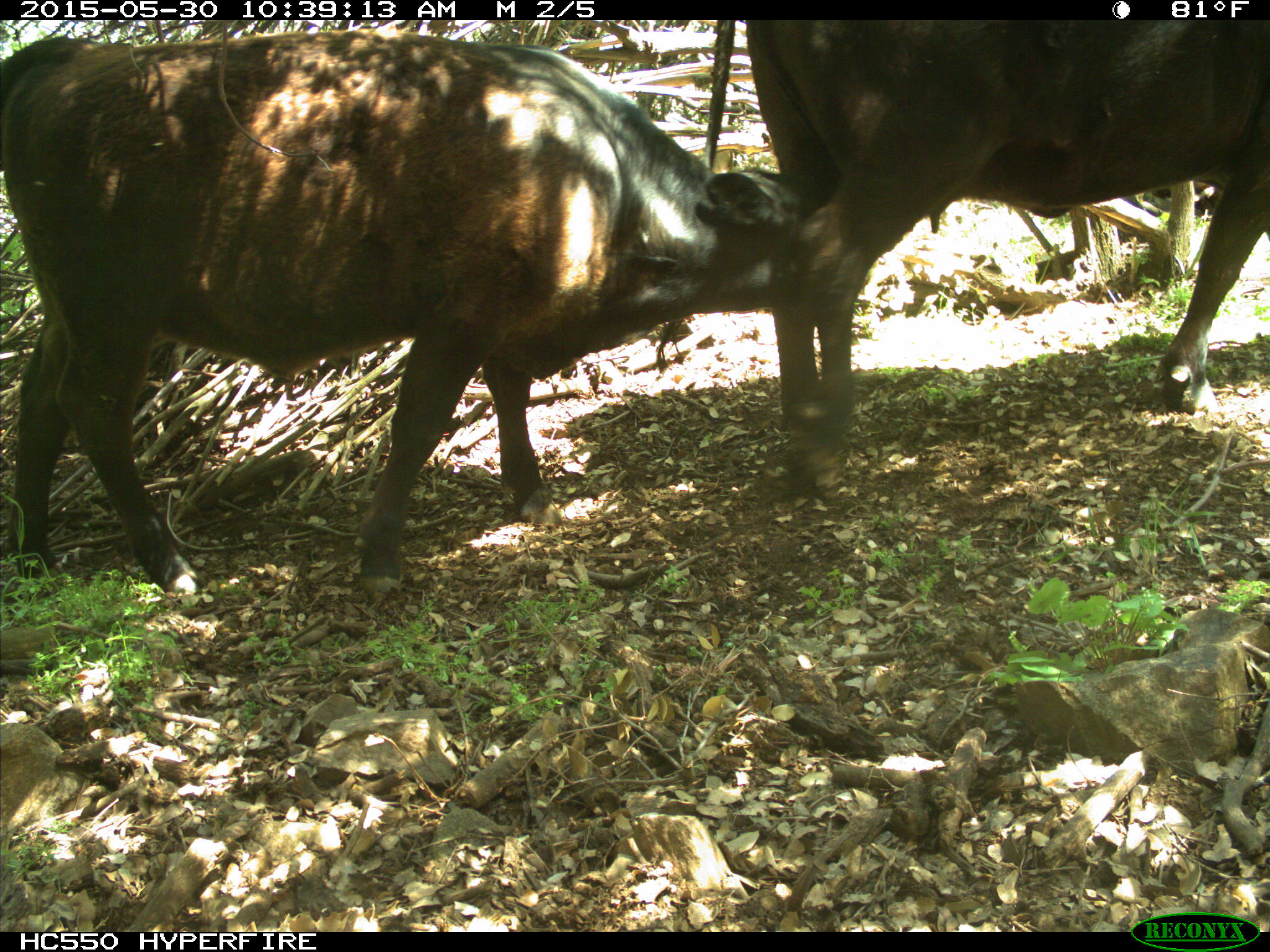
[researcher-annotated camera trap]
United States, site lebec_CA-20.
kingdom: Animalia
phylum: Chordata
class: Mammalia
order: Artiodactyla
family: Bovidae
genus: Bos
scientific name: Bos taurus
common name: domestic cow